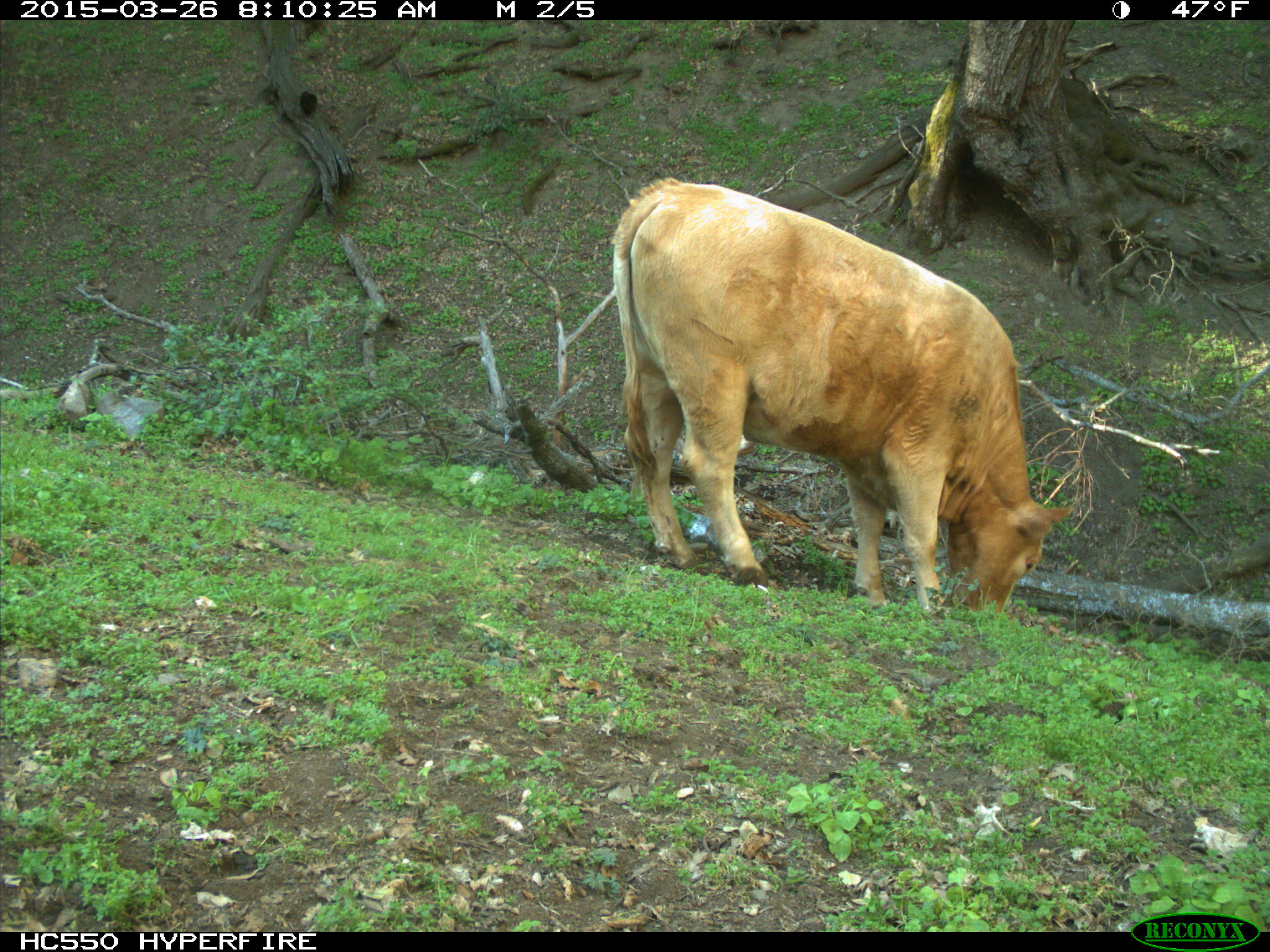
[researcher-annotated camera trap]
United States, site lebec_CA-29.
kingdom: Animalia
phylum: Chordata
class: Mammalia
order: Artiodactyla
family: Bovidae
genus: Bos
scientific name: Bos taurus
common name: domestic cow